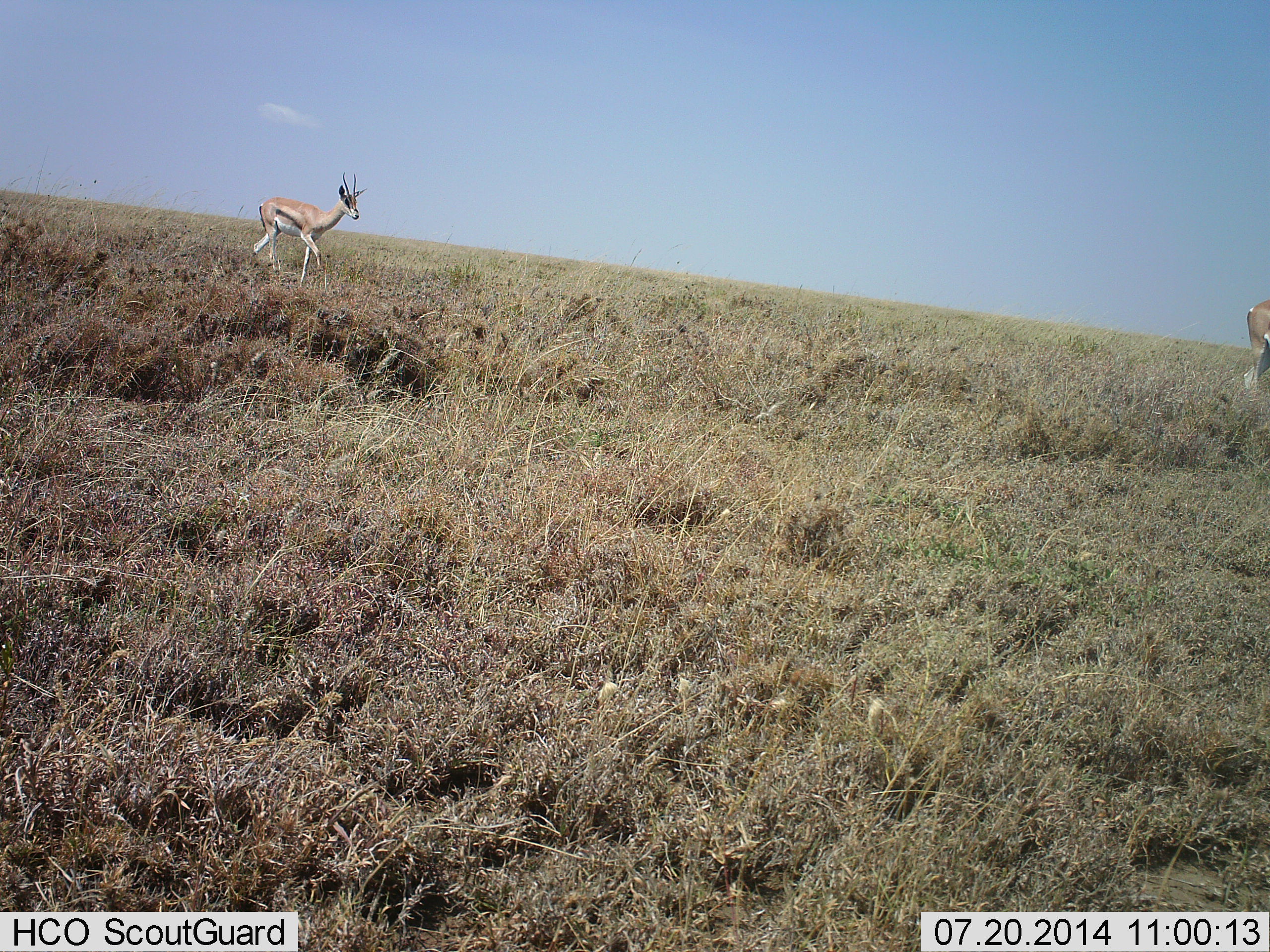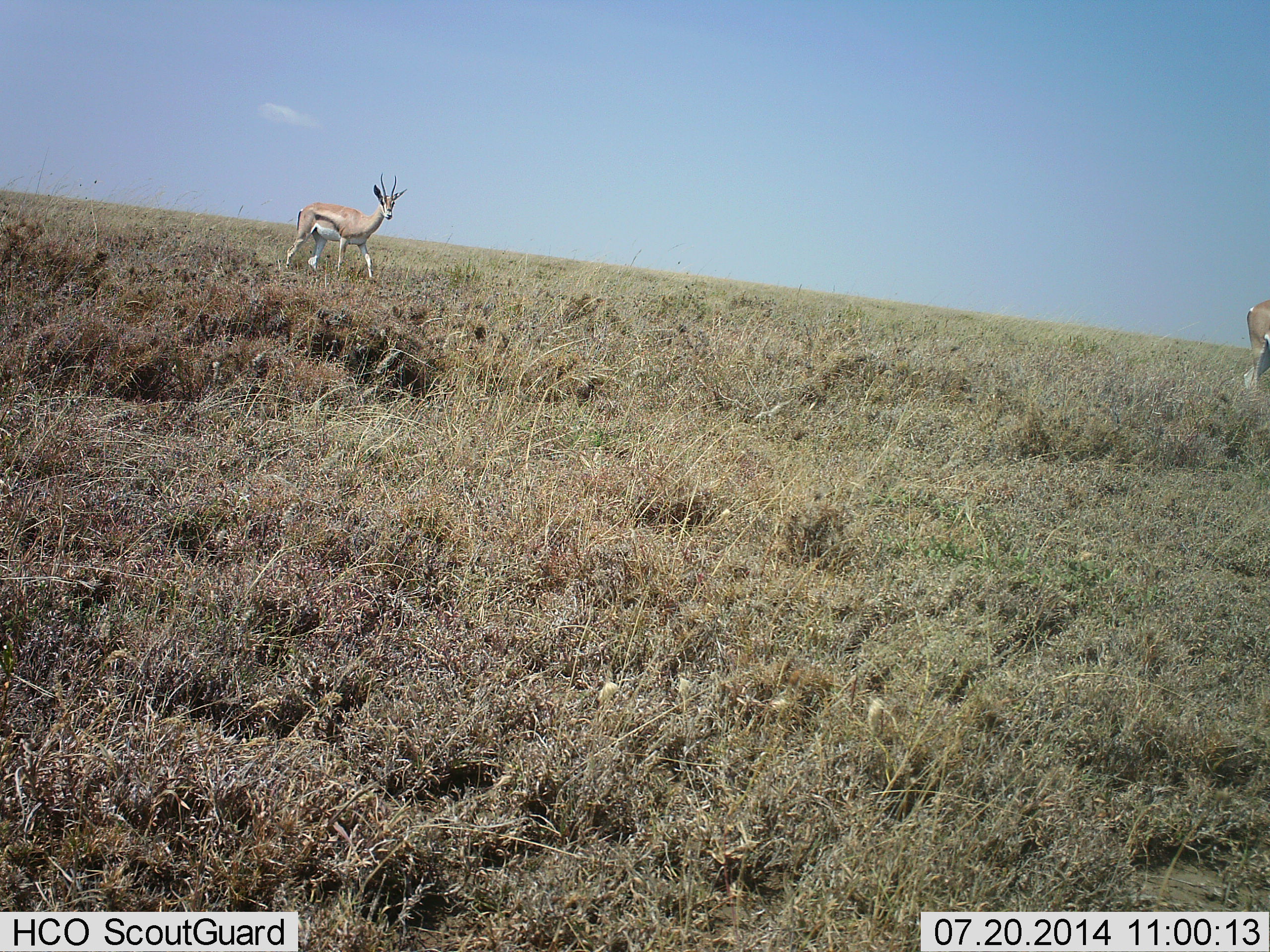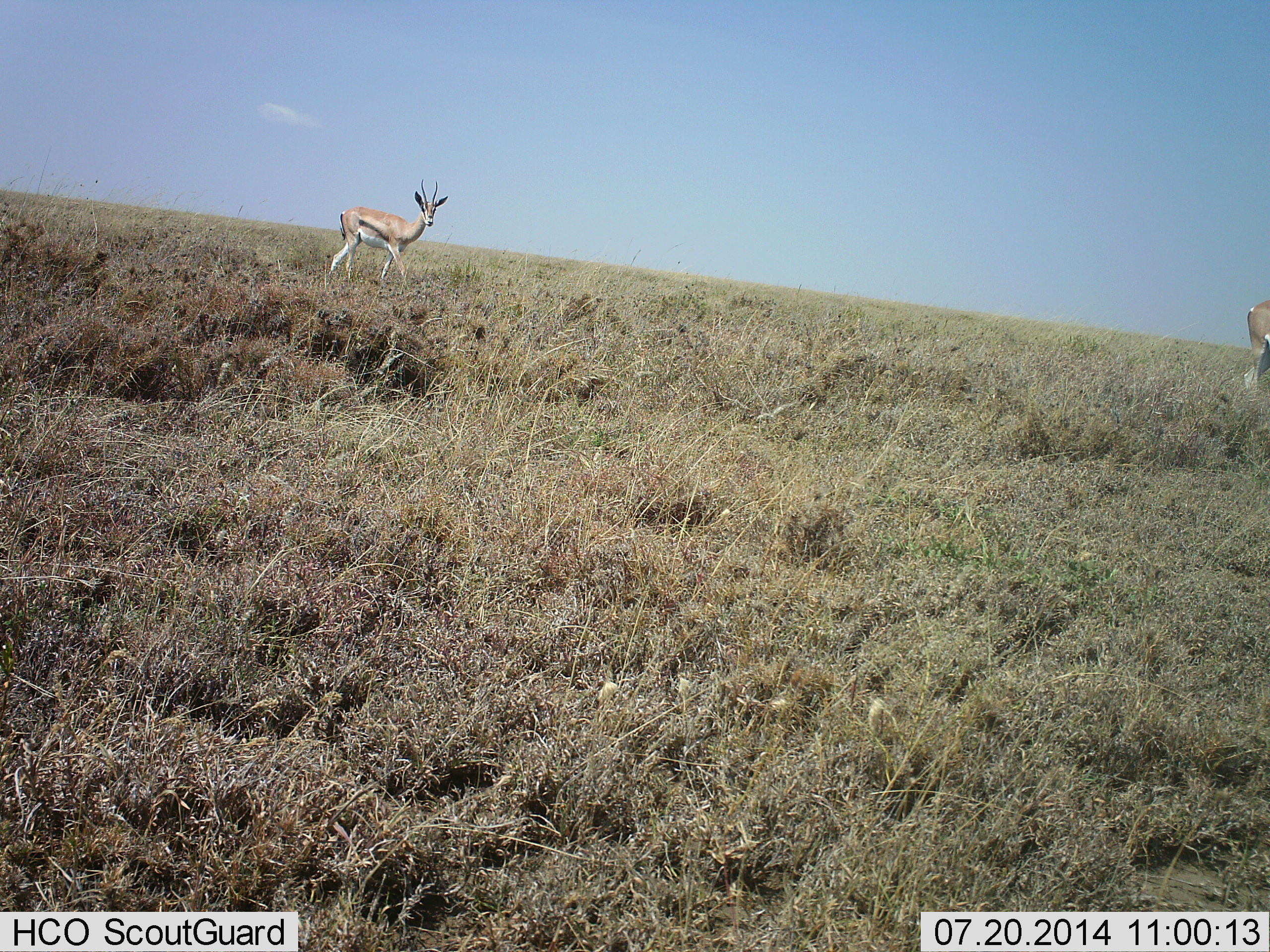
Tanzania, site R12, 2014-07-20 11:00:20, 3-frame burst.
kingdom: Animalia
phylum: Chordata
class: Mammalia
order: Artiodactyla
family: Bovidae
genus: Eudorcas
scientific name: Eudorcas thomsonii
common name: thomson's gazelle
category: gazellethomsons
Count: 2.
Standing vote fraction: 90%.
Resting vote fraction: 0%.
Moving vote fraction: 80%.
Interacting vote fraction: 0%.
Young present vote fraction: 0%.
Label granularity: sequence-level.